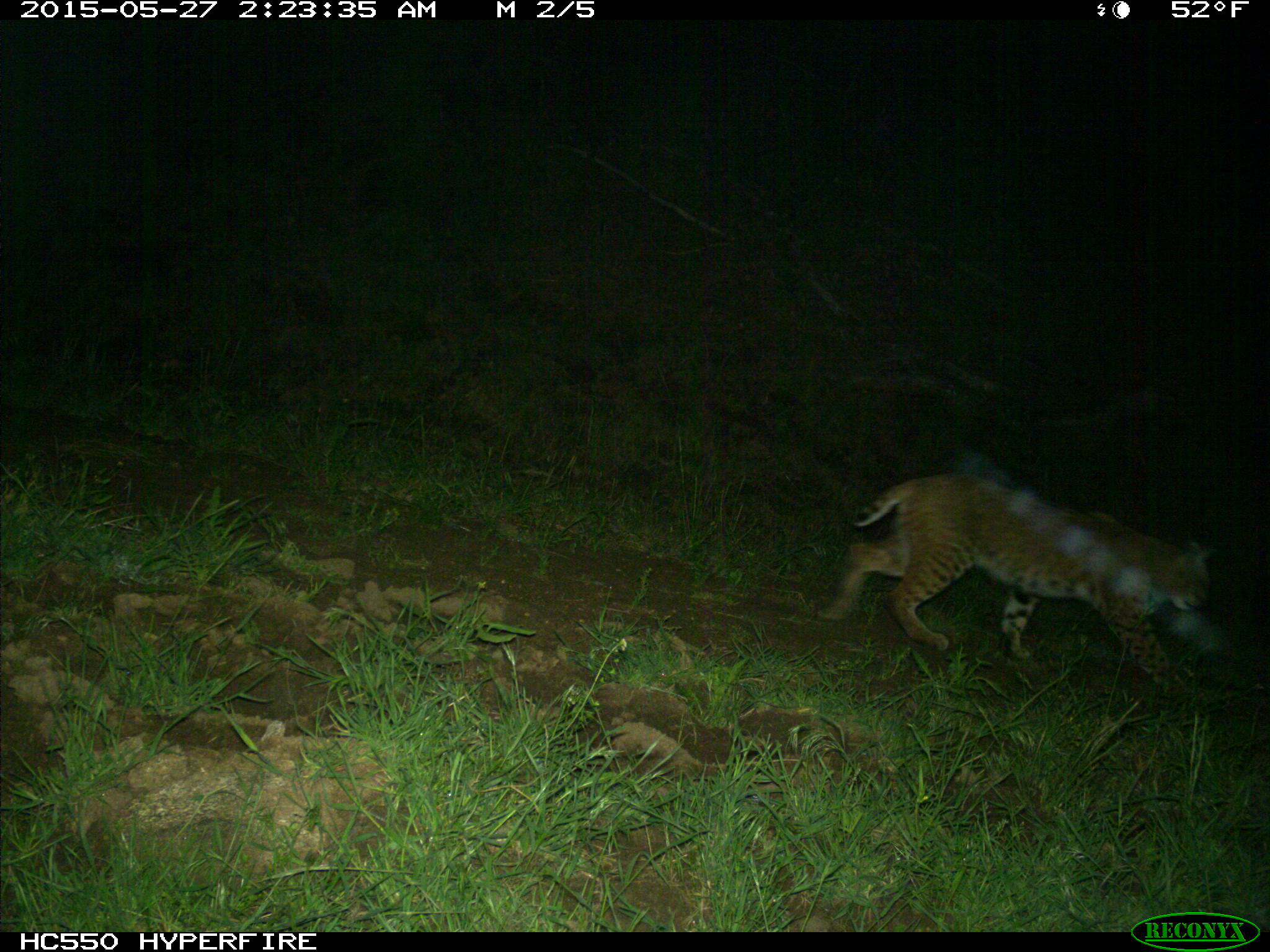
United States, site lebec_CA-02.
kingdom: Animalia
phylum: Chordata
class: Mammalia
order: Carnivora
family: Felidae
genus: Lynx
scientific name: Lynx rufus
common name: bobcat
Lynx rufus (bobcat).